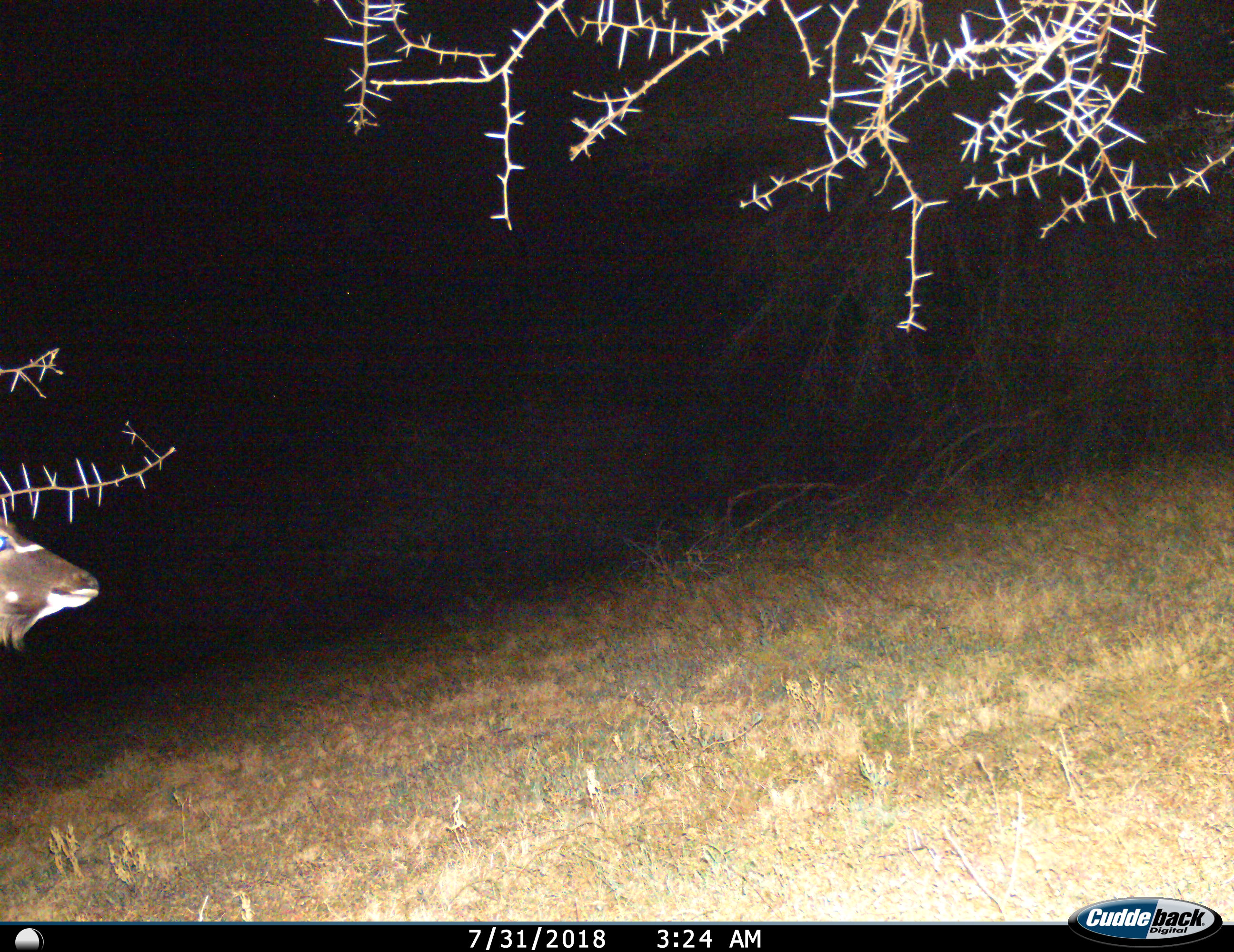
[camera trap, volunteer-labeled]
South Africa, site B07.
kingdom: Animalia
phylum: Chordata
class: Mammalia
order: Artiodactyla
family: Bovidae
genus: Tragelaphus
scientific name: Tragelaphus strepsiceros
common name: greater kudu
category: kudu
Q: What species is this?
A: Kudu (greater kudu) (Tragelaphus strepsiceros).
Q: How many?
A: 1.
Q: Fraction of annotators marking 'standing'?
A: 62%.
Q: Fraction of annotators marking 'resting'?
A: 0%.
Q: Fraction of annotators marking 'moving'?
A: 38%.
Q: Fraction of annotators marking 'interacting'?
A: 0%.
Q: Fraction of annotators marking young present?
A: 0%.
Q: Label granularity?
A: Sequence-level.